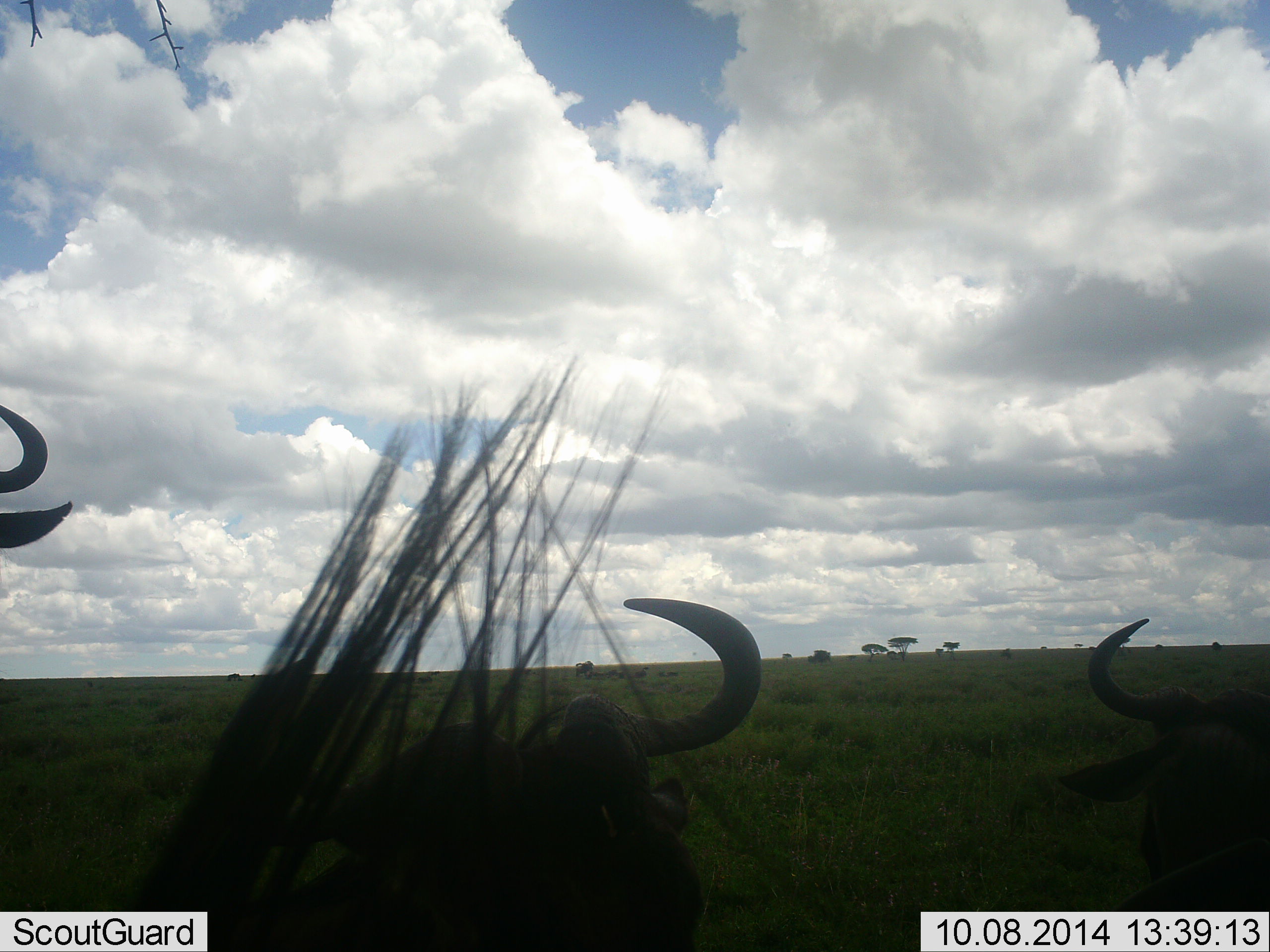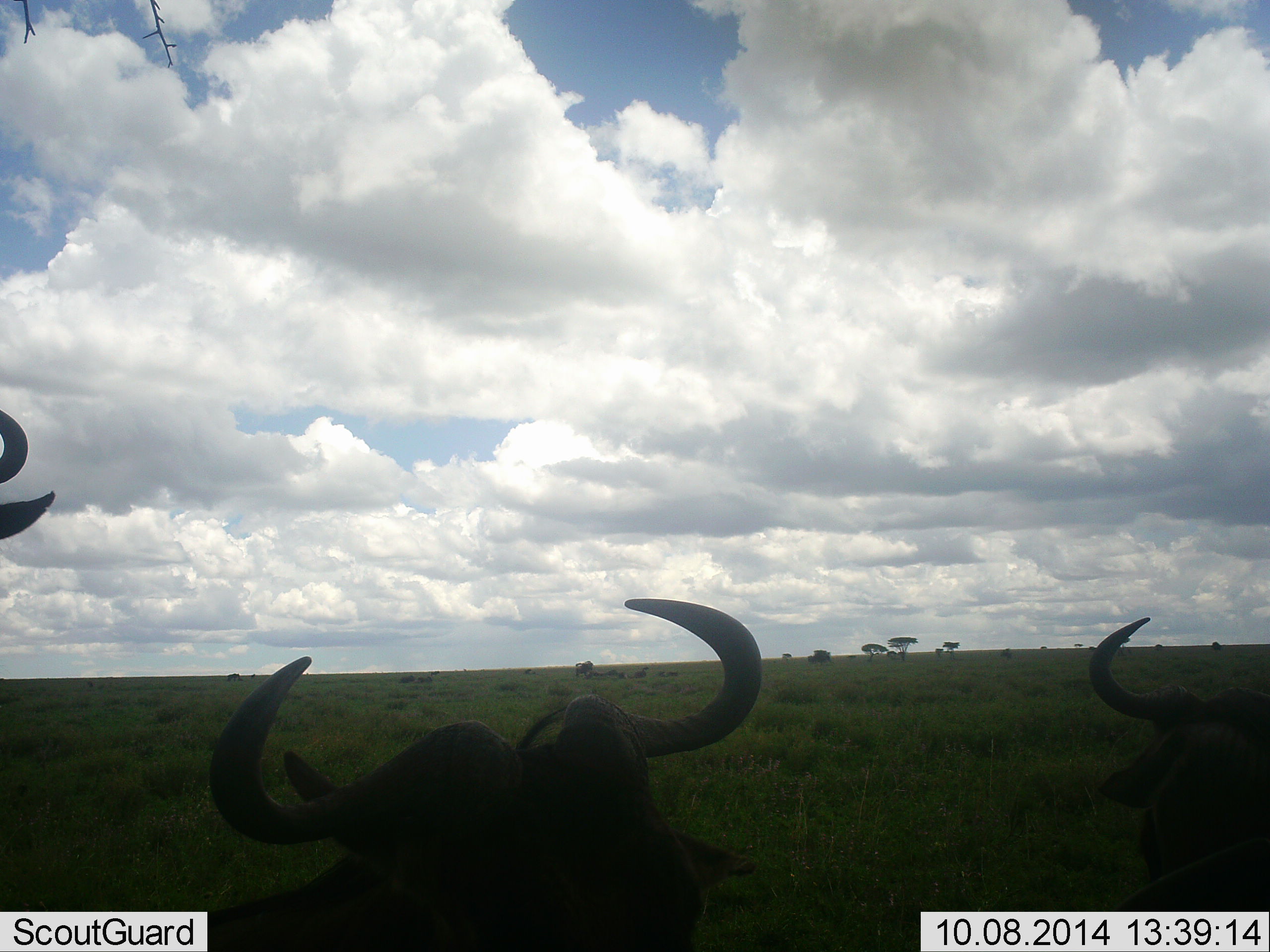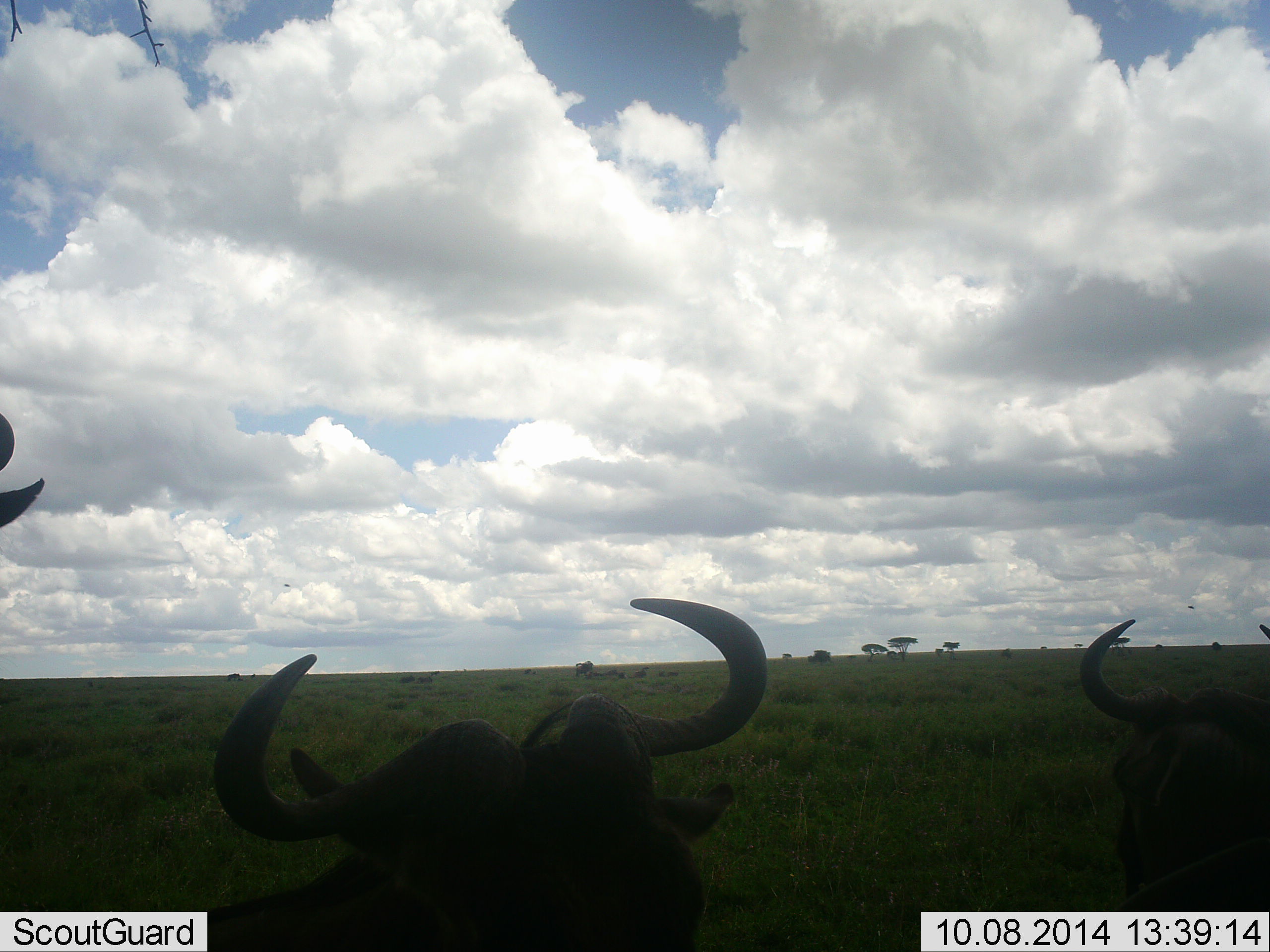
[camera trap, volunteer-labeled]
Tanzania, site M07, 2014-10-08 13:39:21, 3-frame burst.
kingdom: Animalia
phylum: Chordata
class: Mammalia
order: Artiodactyla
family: Bovidae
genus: Connochaetes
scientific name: Connochaetes taurinus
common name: blue wildebeest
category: wildebeest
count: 3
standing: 70%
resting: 60%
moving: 10%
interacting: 0%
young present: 0%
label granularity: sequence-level